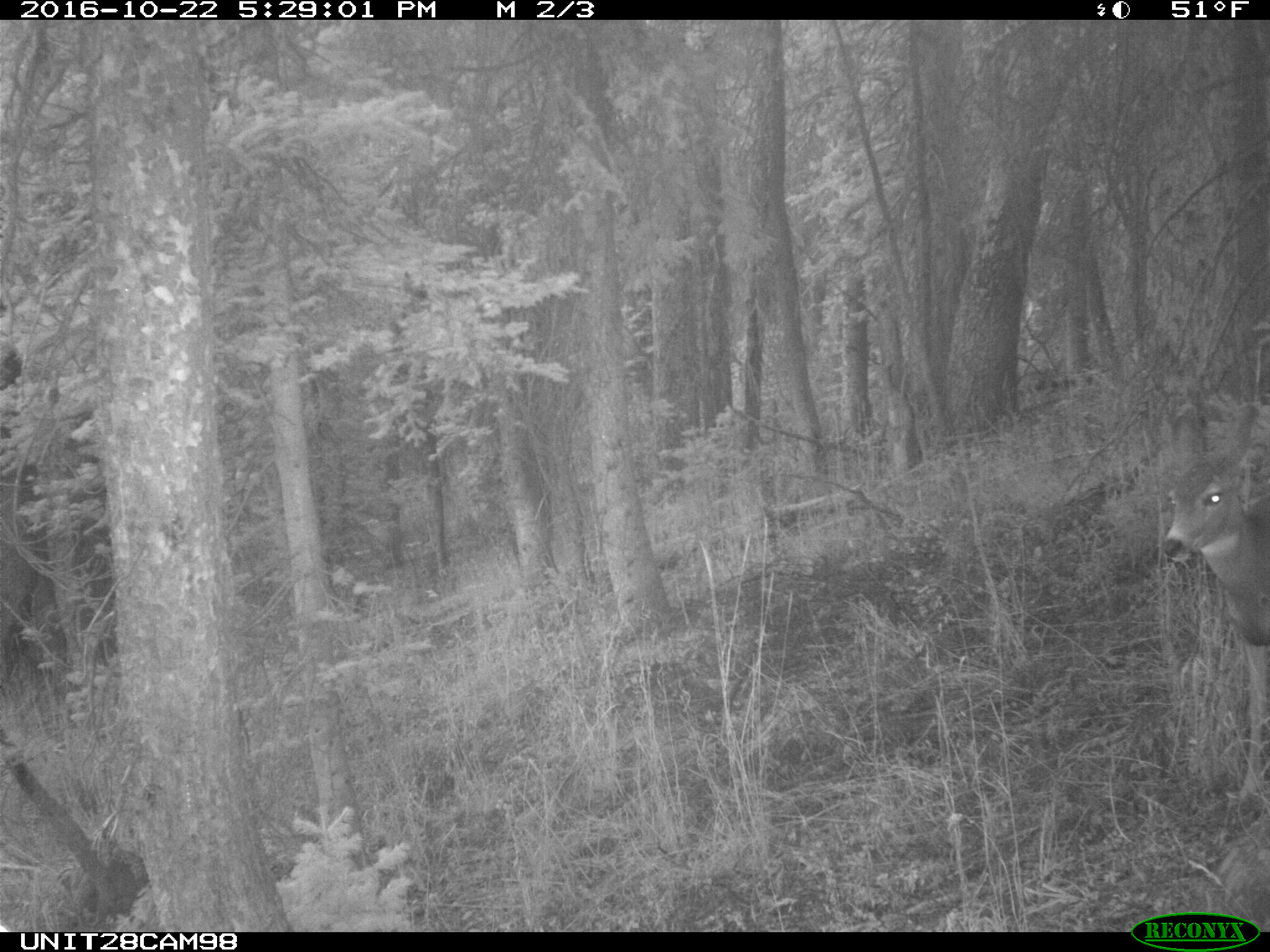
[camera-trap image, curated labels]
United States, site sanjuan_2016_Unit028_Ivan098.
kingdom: Animalia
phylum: Chordata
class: Mammalia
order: Artiodactyla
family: Cervidae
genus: Odocoileus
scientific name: Odocoileus hemionus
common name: mule deer